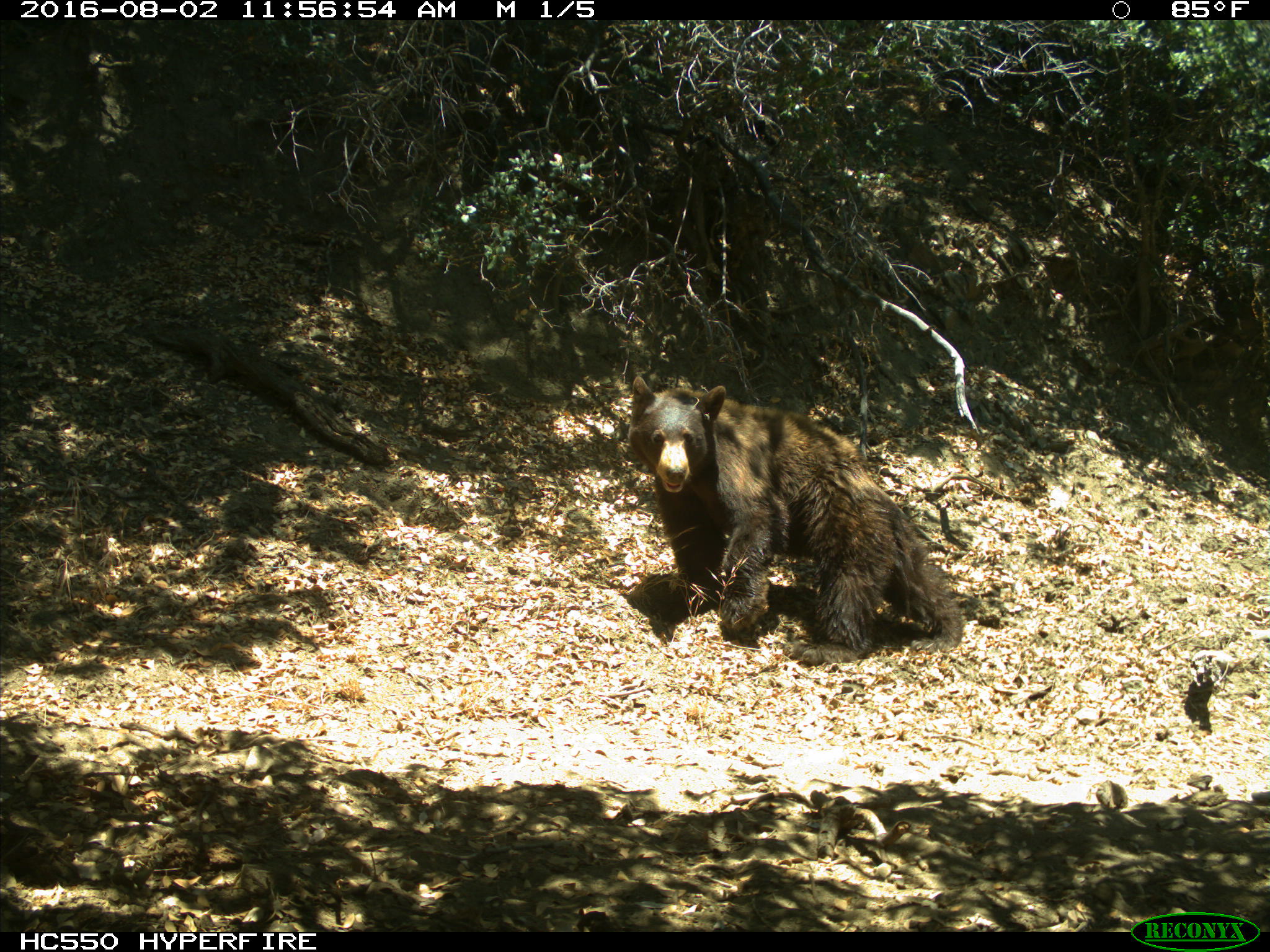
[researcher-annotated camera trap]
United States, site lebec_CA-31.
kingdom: Animalia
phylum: Chordata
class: Mammalia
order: Carnivora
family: Ursidae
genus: Ursus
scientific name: Ursus americanus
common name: american black bear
Ursus americanus (american black bear).